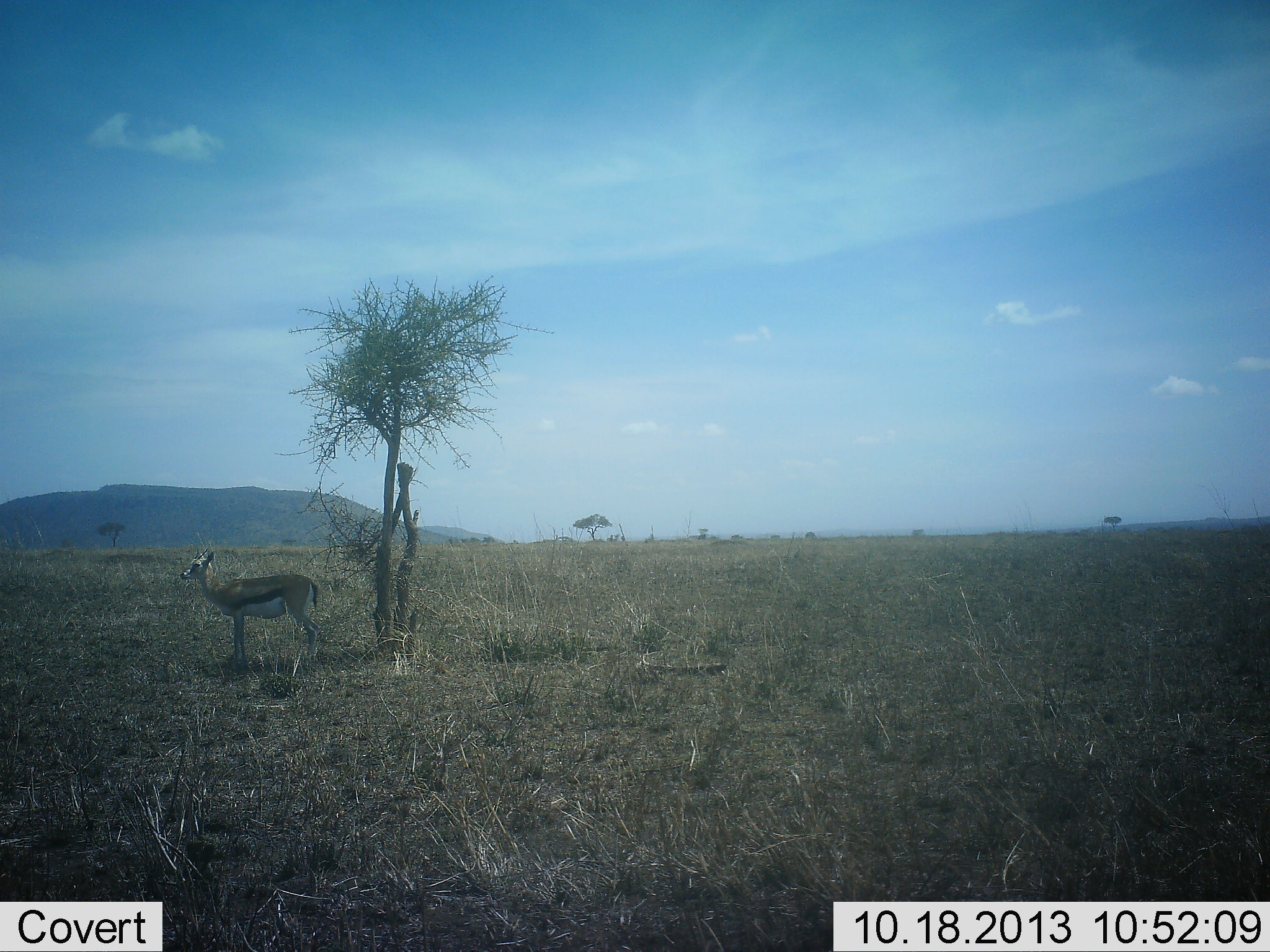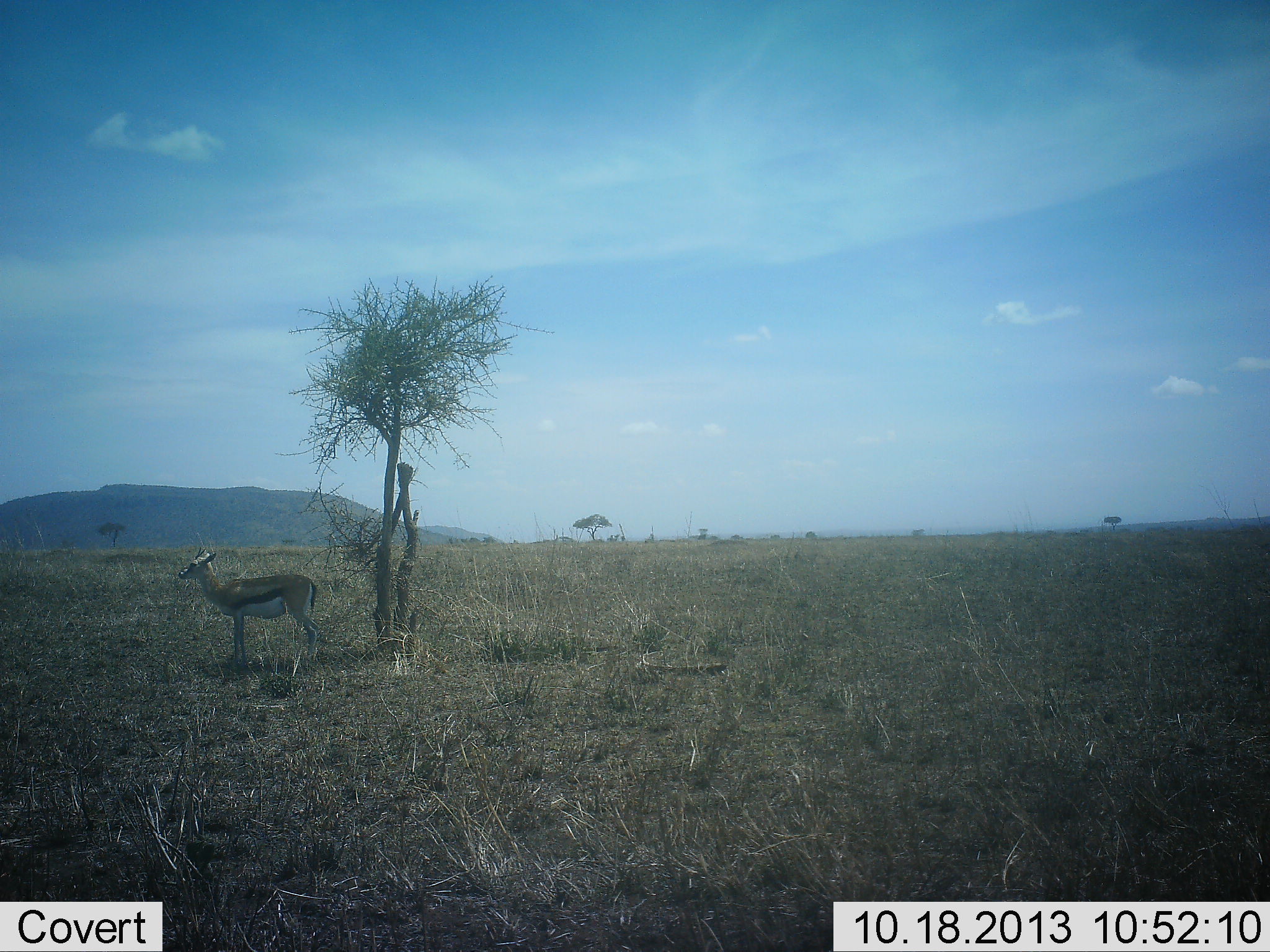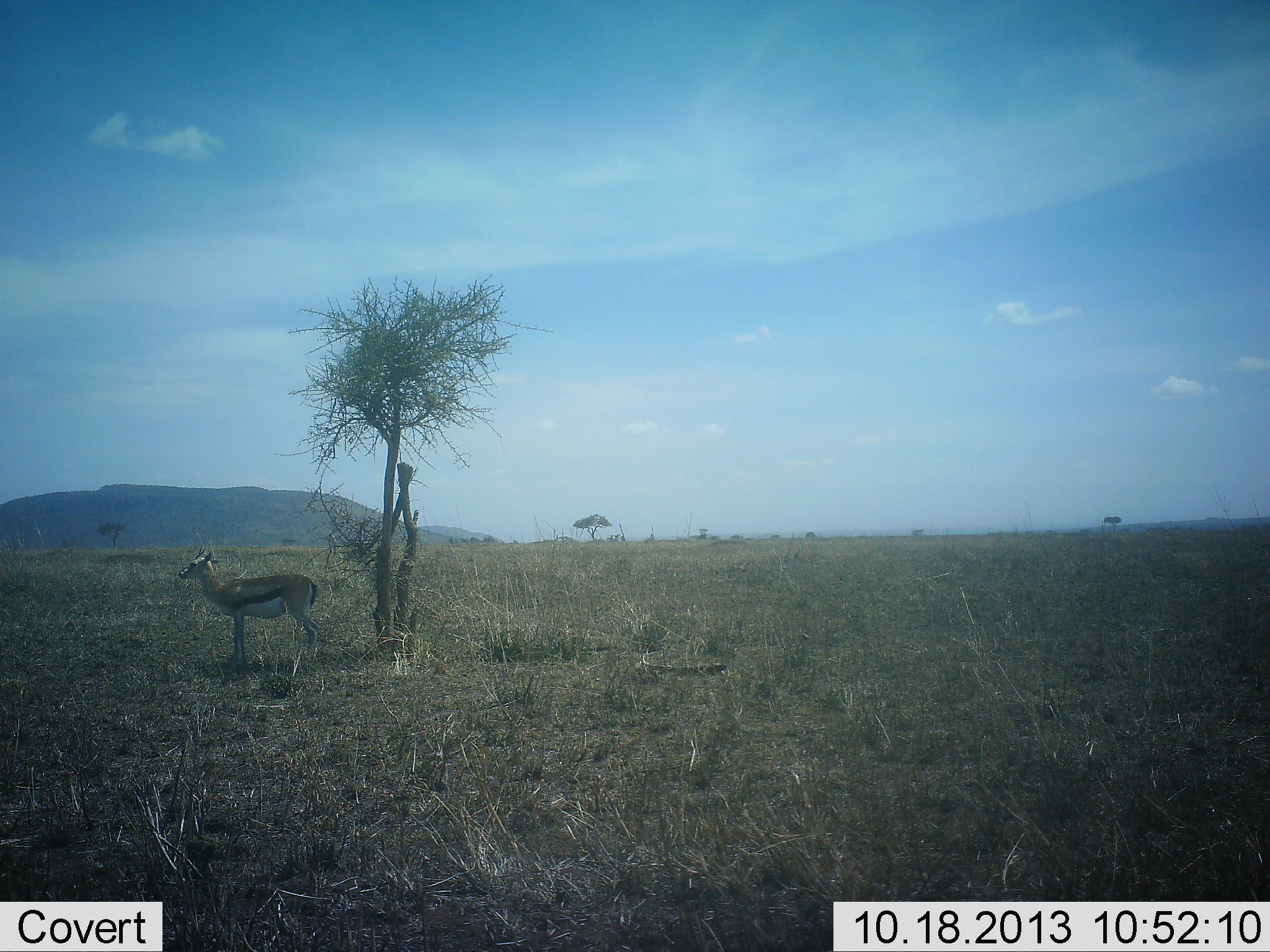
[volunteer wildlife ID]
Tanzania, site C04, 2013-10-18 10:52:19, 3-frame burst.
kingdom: Animalia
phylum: Chordata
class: Mammalia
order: Artiodactyla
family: Bovidae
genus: Eudorcas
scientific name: Eudorcas thomsonii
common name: thomson's gazelle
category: gazellethomsons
Gazellethomsons (thomson's gazelle) (Eudorcas thomsonii), count 1. Behavior (volunteer vote fractions): standing 100%, resting 10%, moving 0%, interacting 0%. Young present (vote fraction): 0%. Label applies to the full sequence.